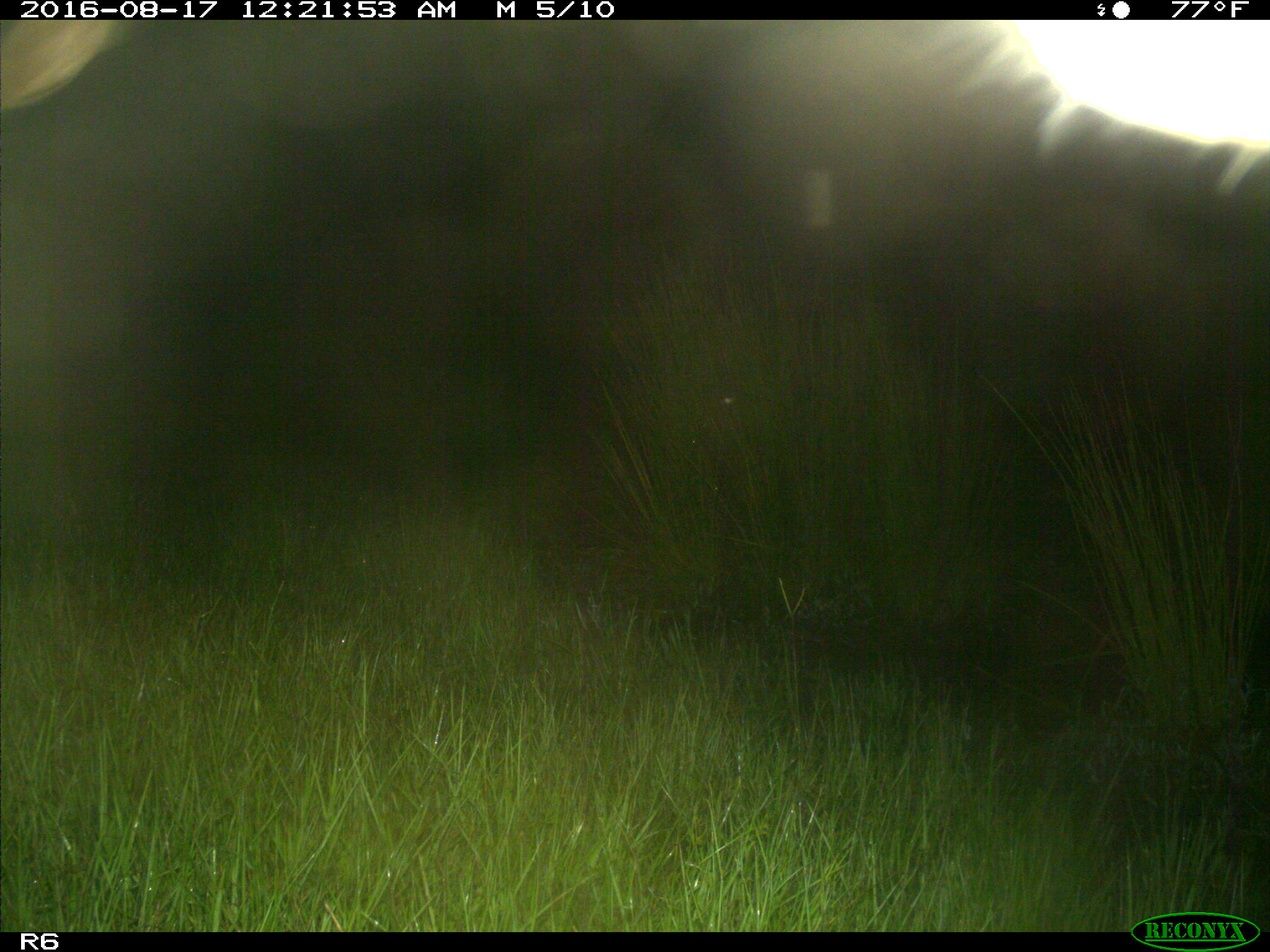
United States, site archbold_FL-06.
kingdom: Animalia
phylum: Chordata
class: Mammalia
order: Artiodactyla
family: Bovidae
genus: Bos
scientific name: Bos taurus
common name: domestic cow